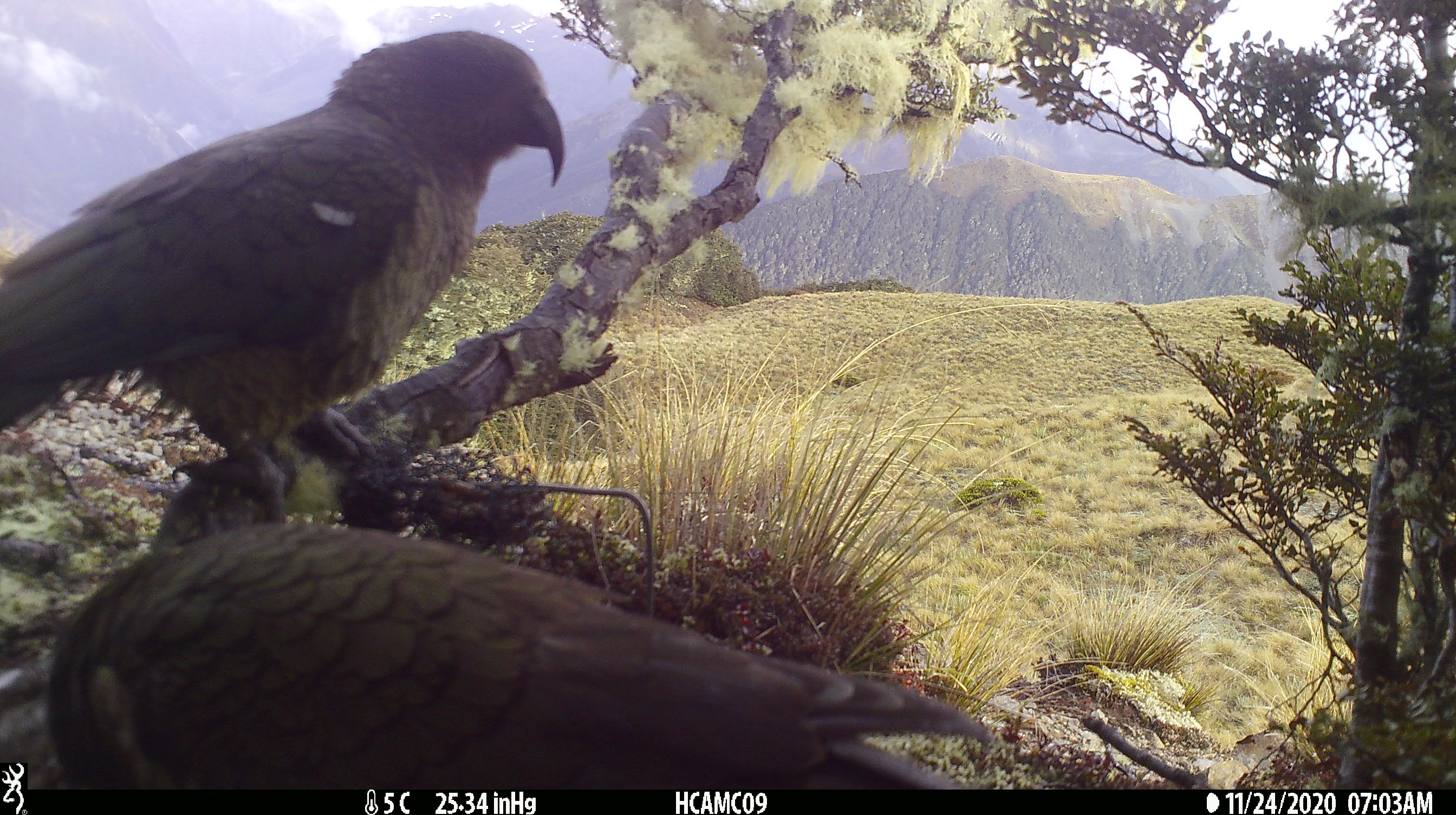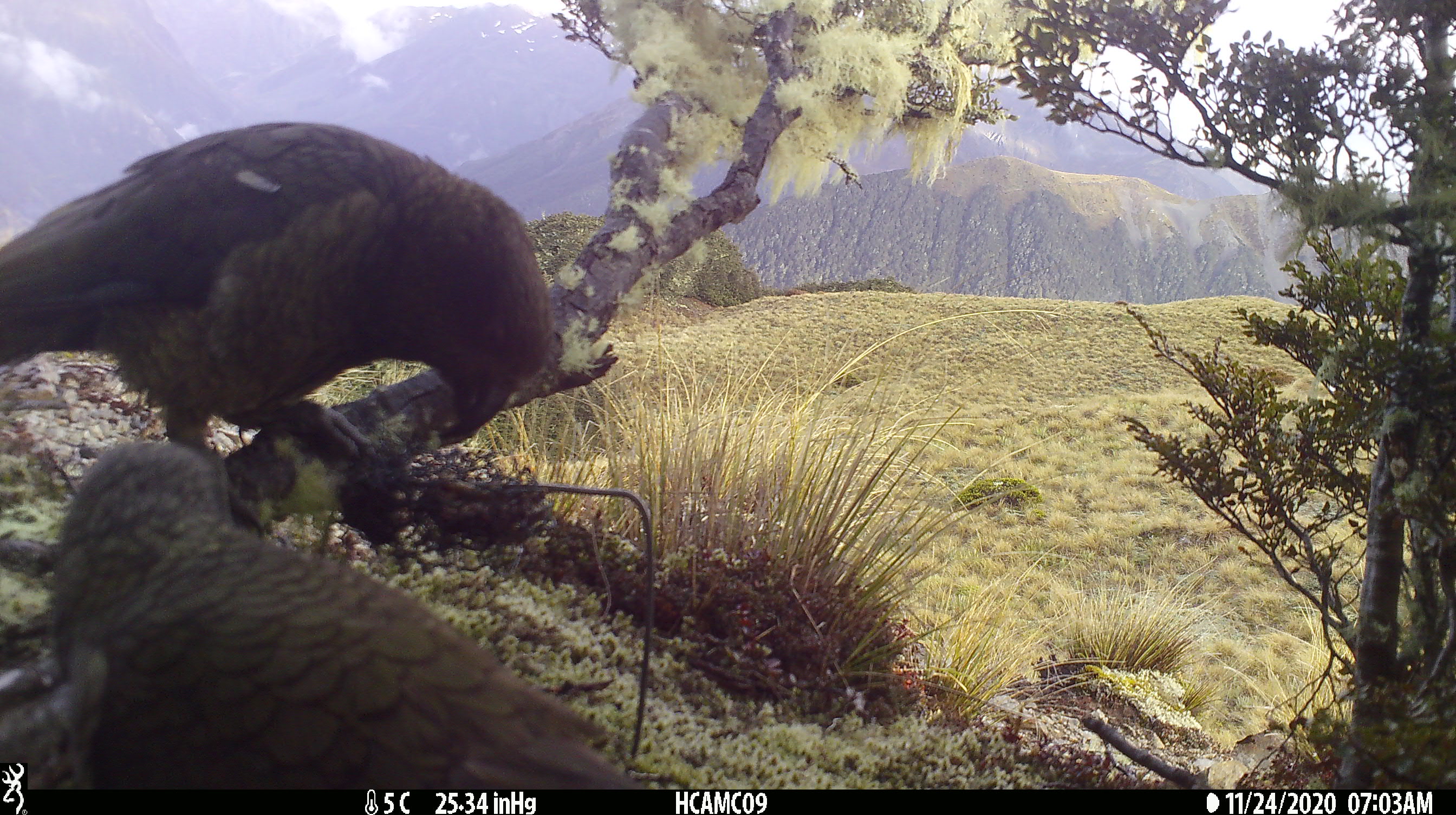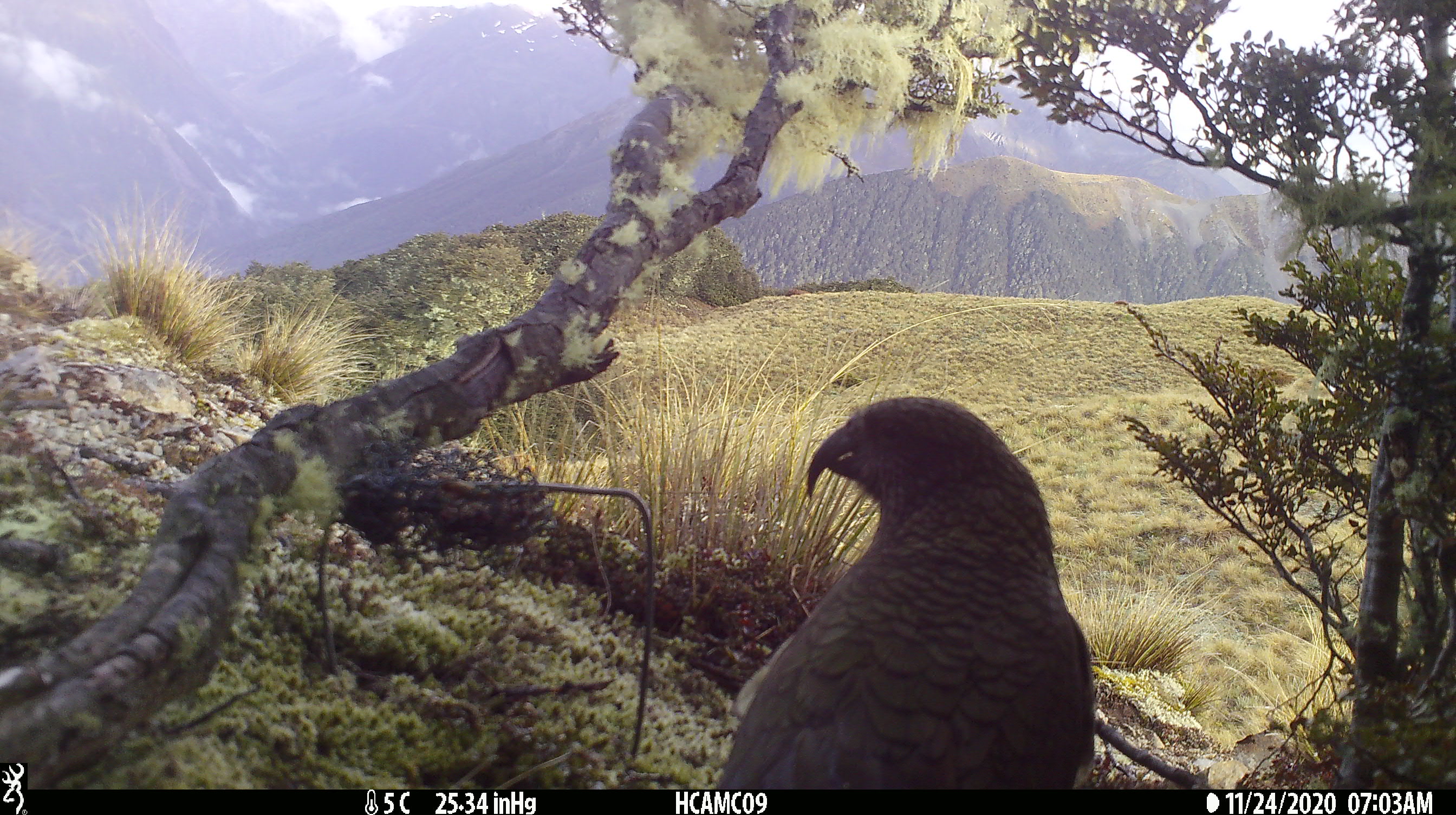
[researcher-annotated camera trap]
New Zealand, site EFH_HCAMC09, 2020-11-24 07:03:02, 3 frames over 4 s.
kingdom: Animalia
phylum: Chordata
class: Aves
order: Psittaciformes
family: Strigopidae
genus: Nestor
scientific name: Nestor notabilis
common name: kea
Kea (Nestor notabilis).